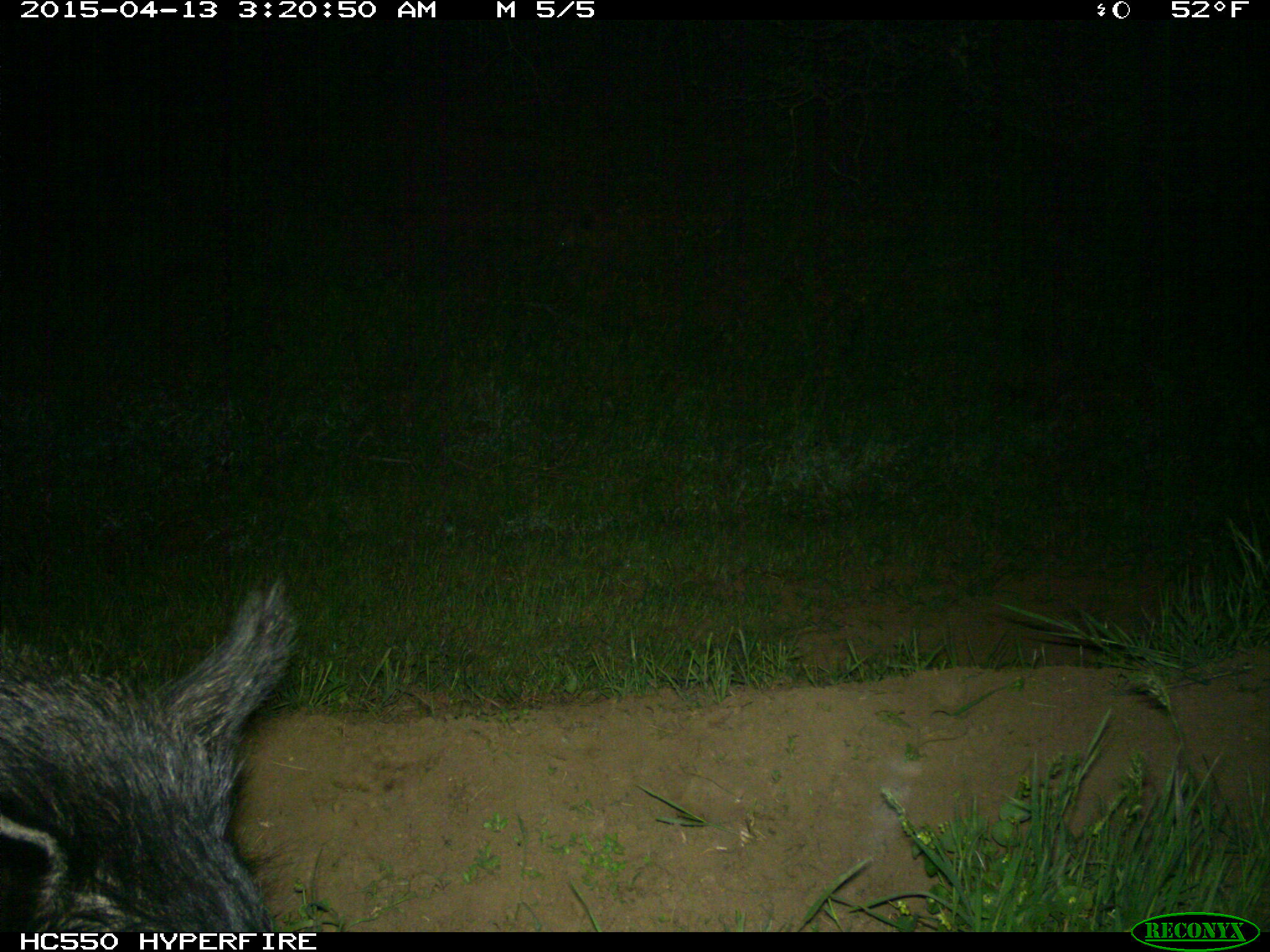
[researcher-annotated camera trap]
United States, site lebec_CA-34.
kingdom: Animalia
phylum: Chordata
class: Mammalia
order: Artiodactyla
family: Suidae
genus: Sus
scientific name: Sus scrofa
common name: wild boar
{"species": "Sus scrofa (wild boar)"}